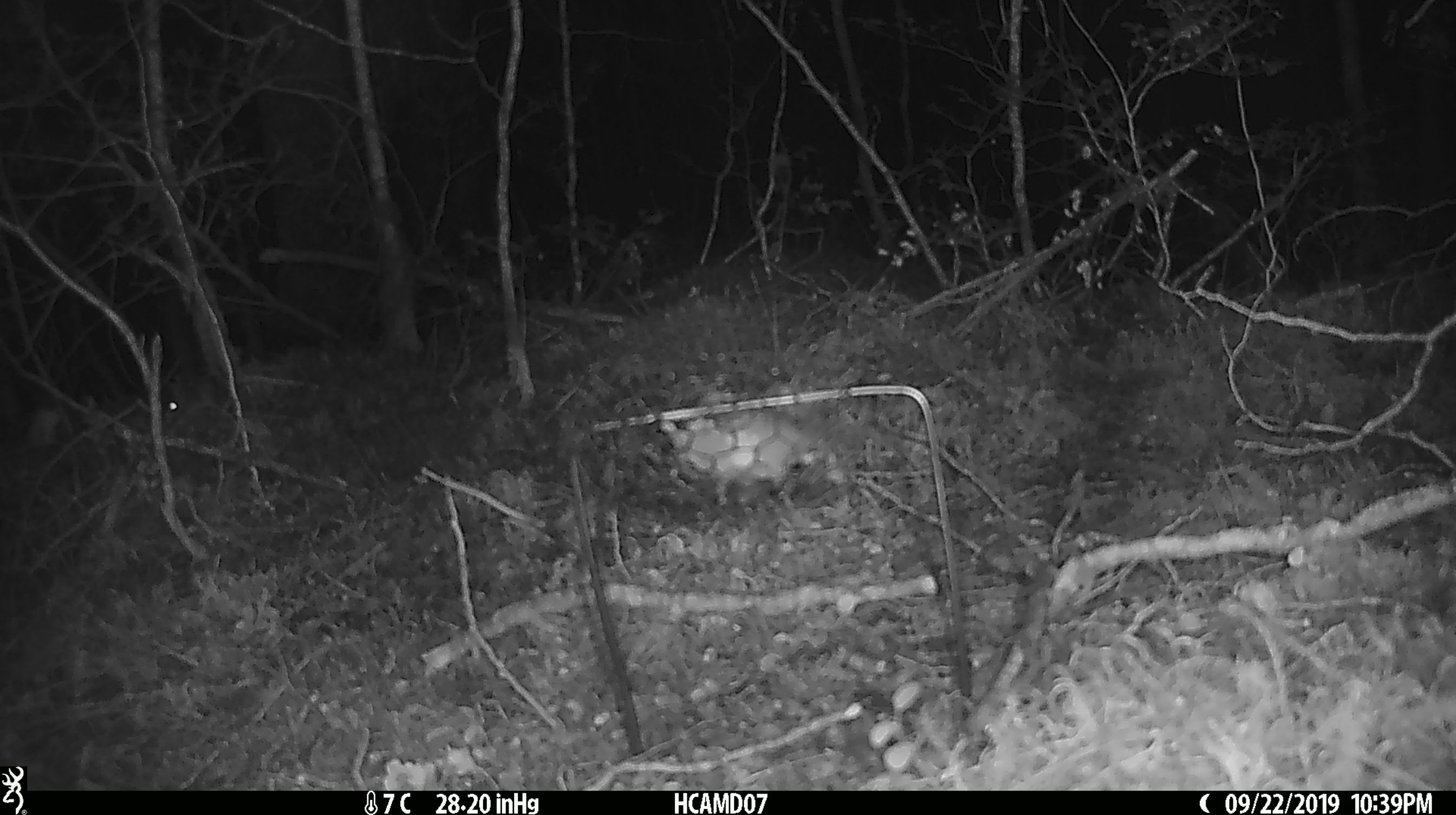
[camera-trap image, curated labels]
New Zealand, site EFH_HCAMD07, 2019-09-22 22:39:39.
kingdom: Animalia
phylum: Chordata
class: Mammalia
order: Rodentia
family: Muridae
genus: Mus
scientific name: Mus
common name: mouse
Mouse (Mus).